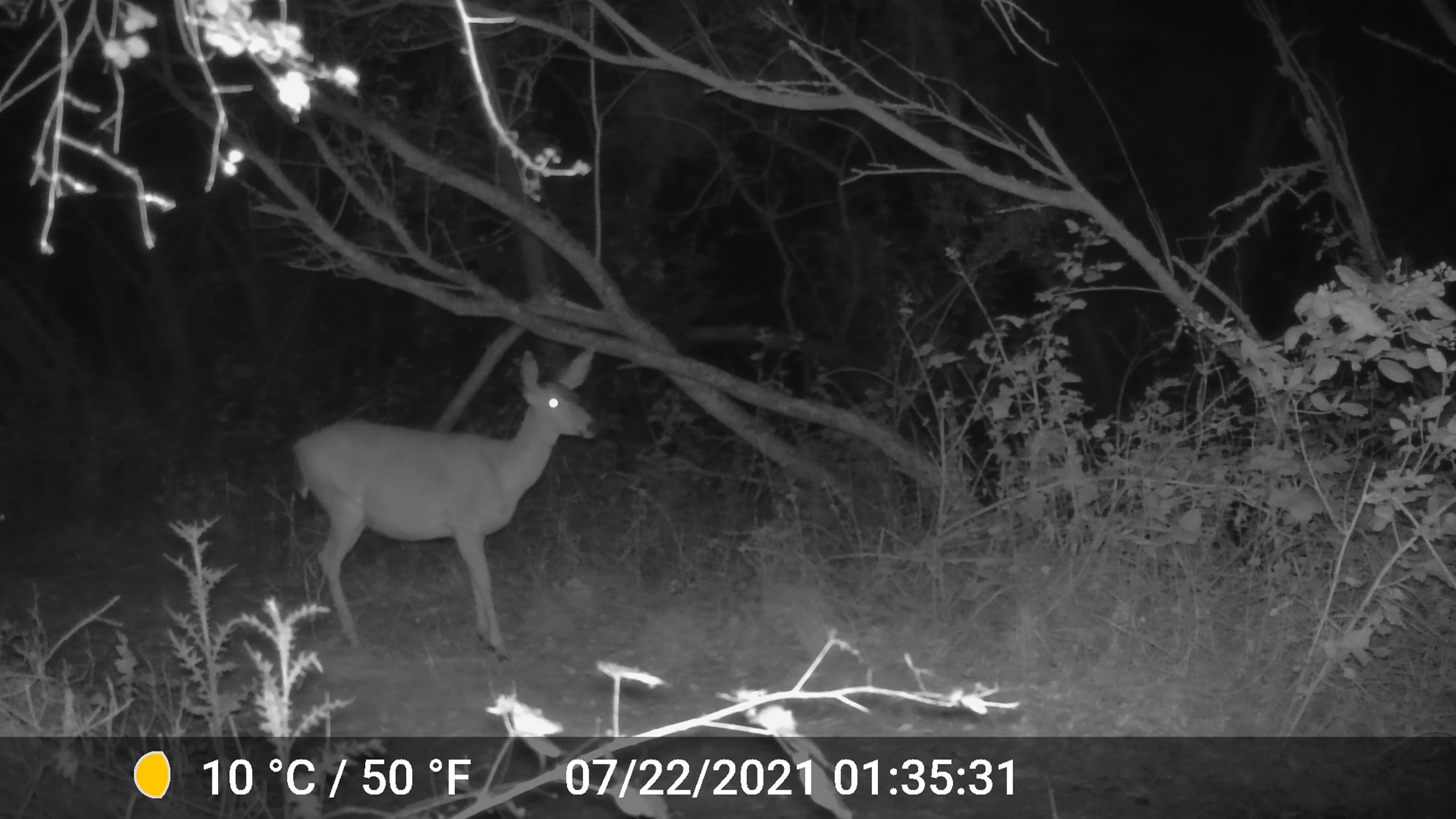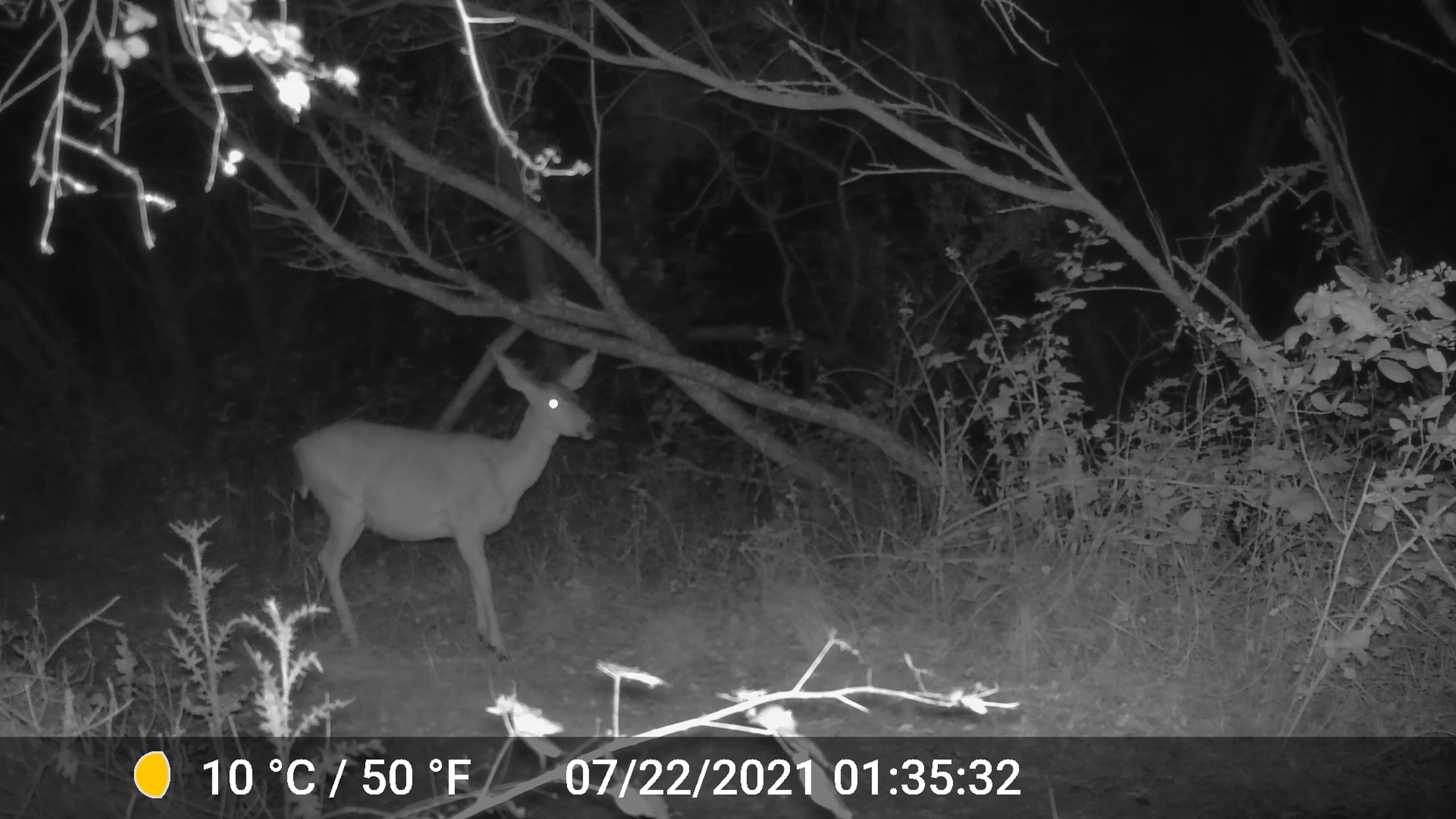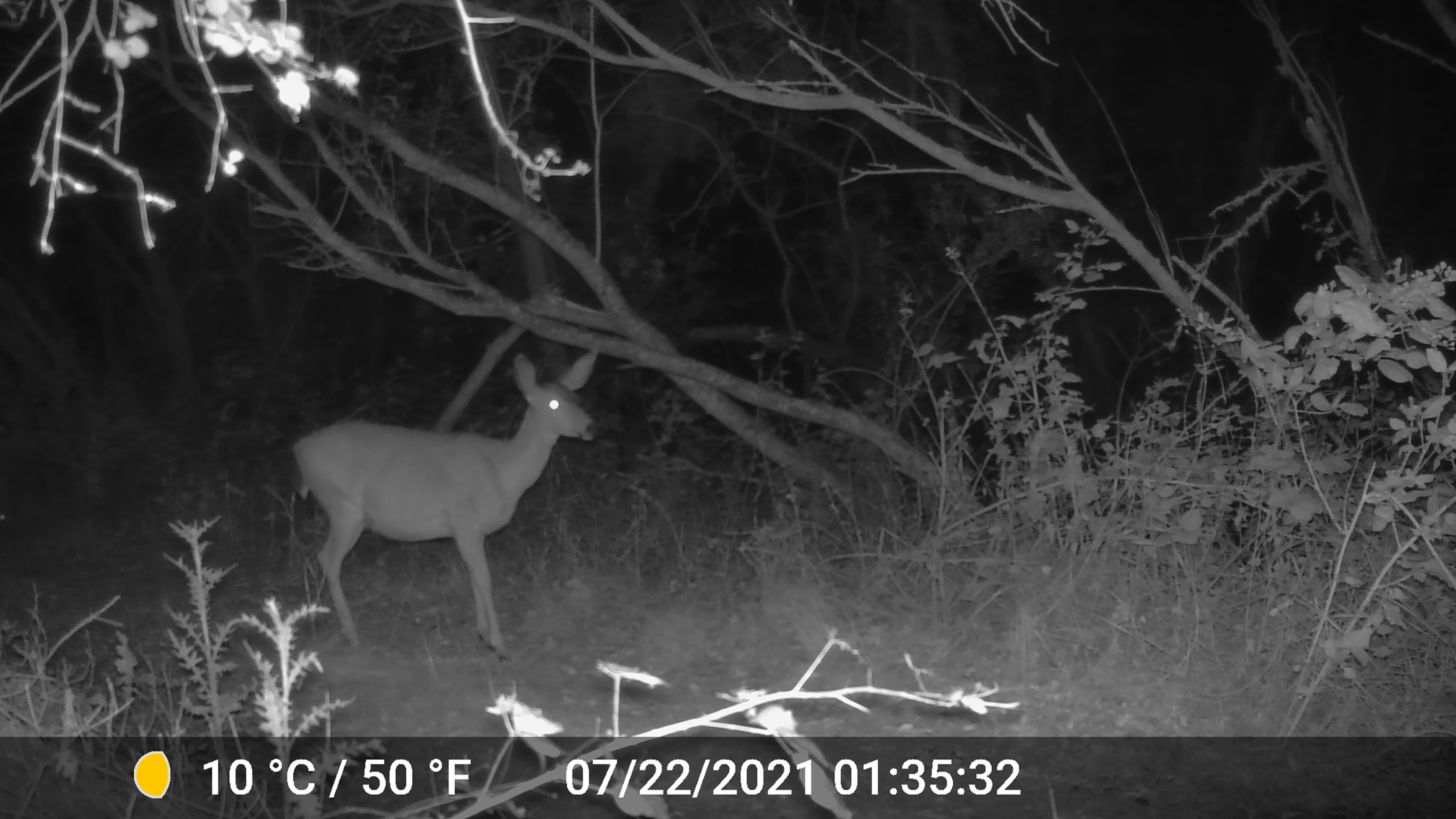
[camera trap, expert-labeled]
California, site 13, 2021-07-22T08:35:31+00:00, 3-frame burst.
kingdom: Animalia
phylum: Chordata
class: Mammalia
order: Artiodactyla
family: Cervidae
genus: Odocoileus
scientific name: Odocoileus hemionus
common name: mule deer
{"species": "mule deer (Odocoileus hemionus)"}